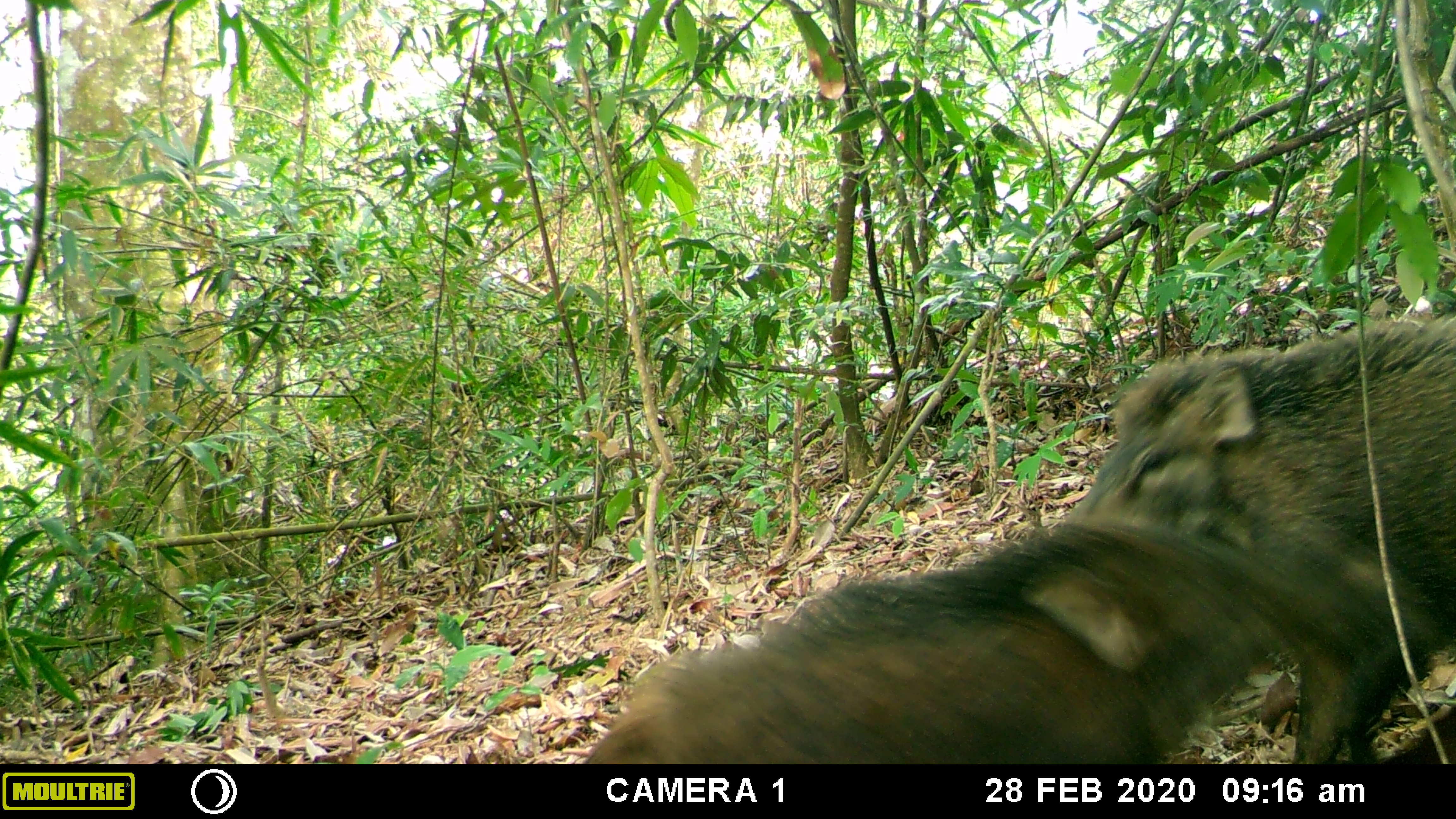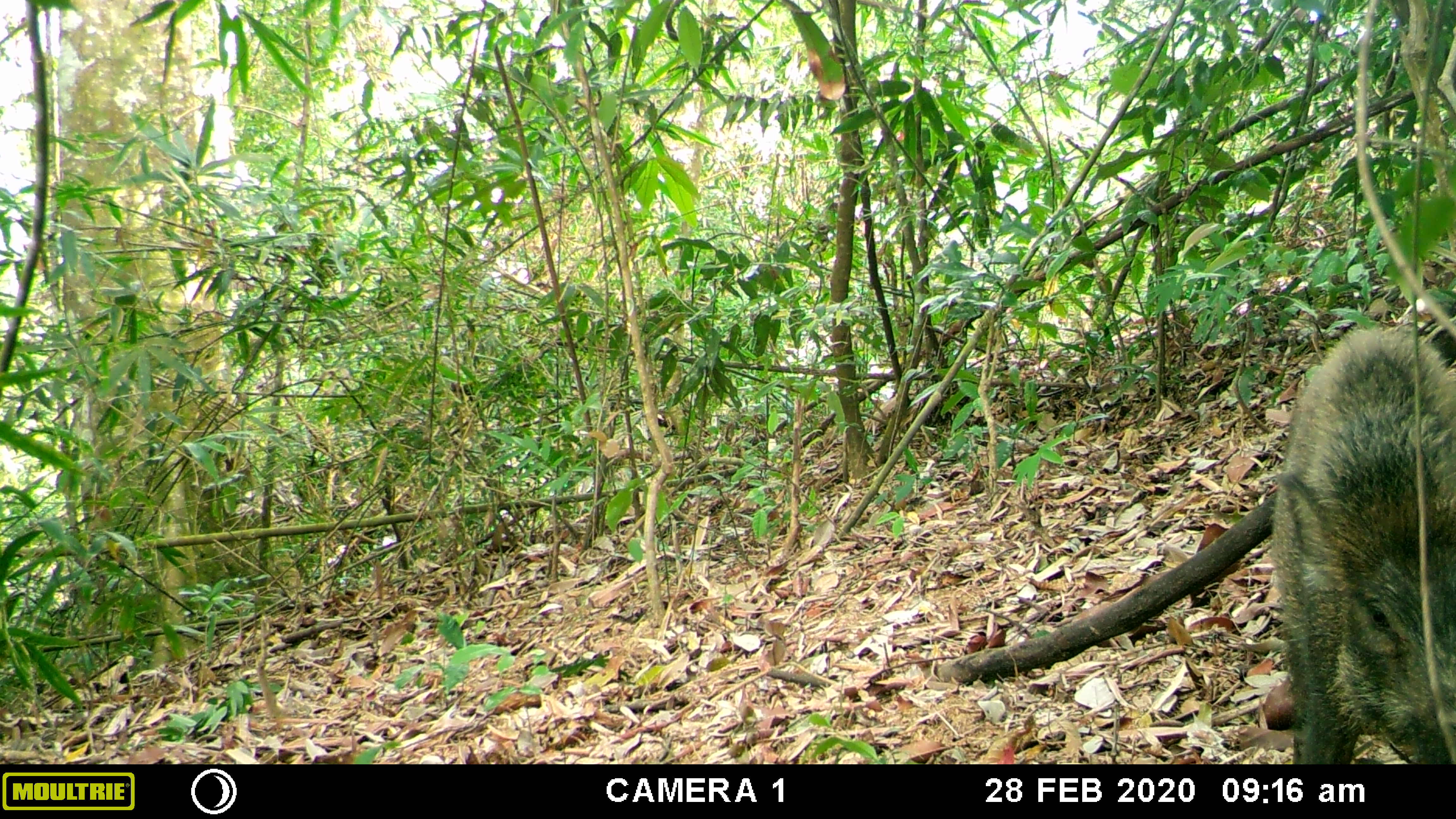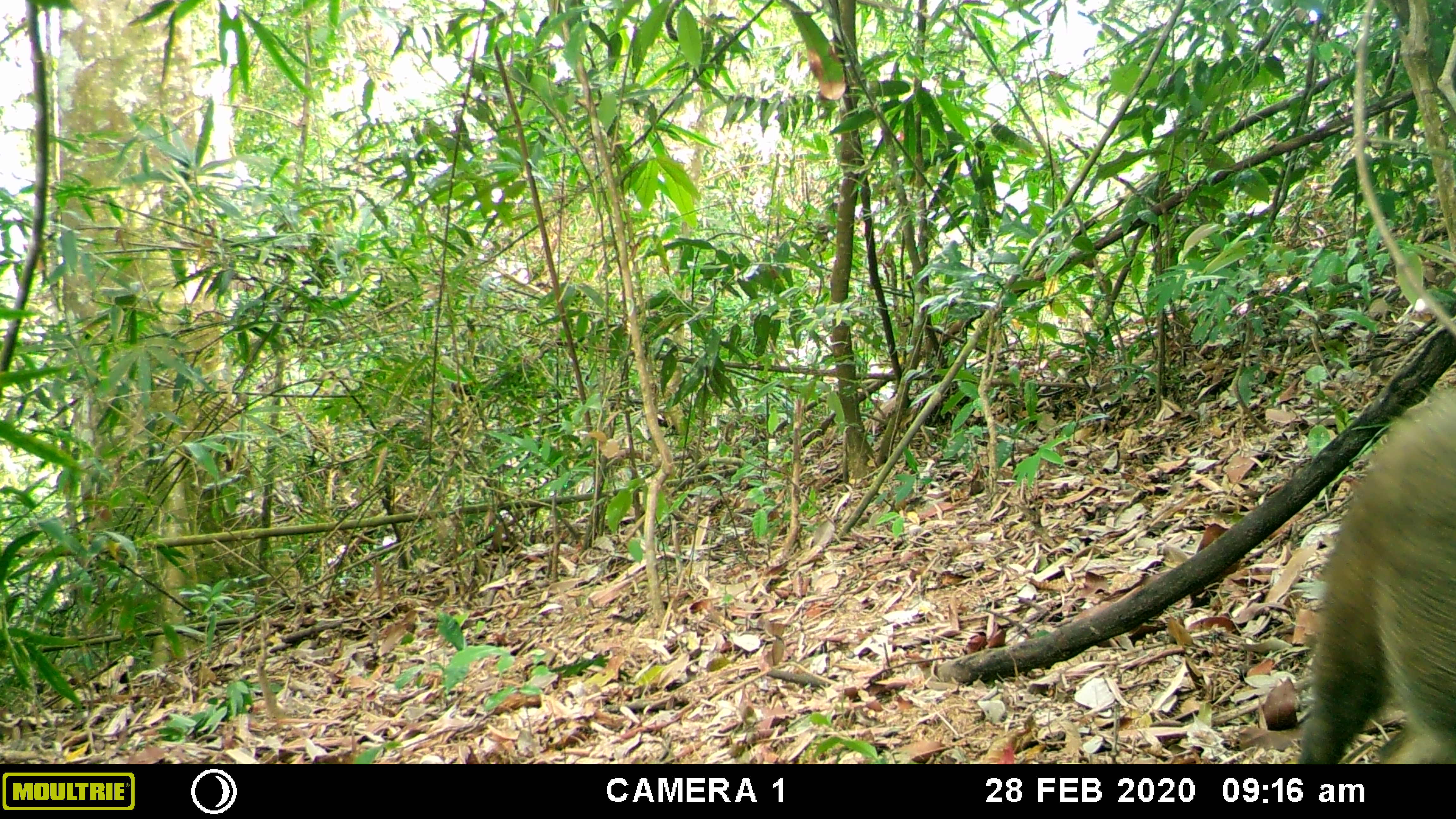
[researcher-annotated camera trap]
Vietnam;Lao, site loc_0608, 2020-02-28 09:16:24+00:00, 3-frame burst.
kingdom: Animalia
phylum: Chordata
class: Mammalia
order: Artiodactyla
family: Suidae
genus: Sus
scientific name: Sus scrofa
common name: eurasian wild pig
Eurasian wild pig (Sus scrofa). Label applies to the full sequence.